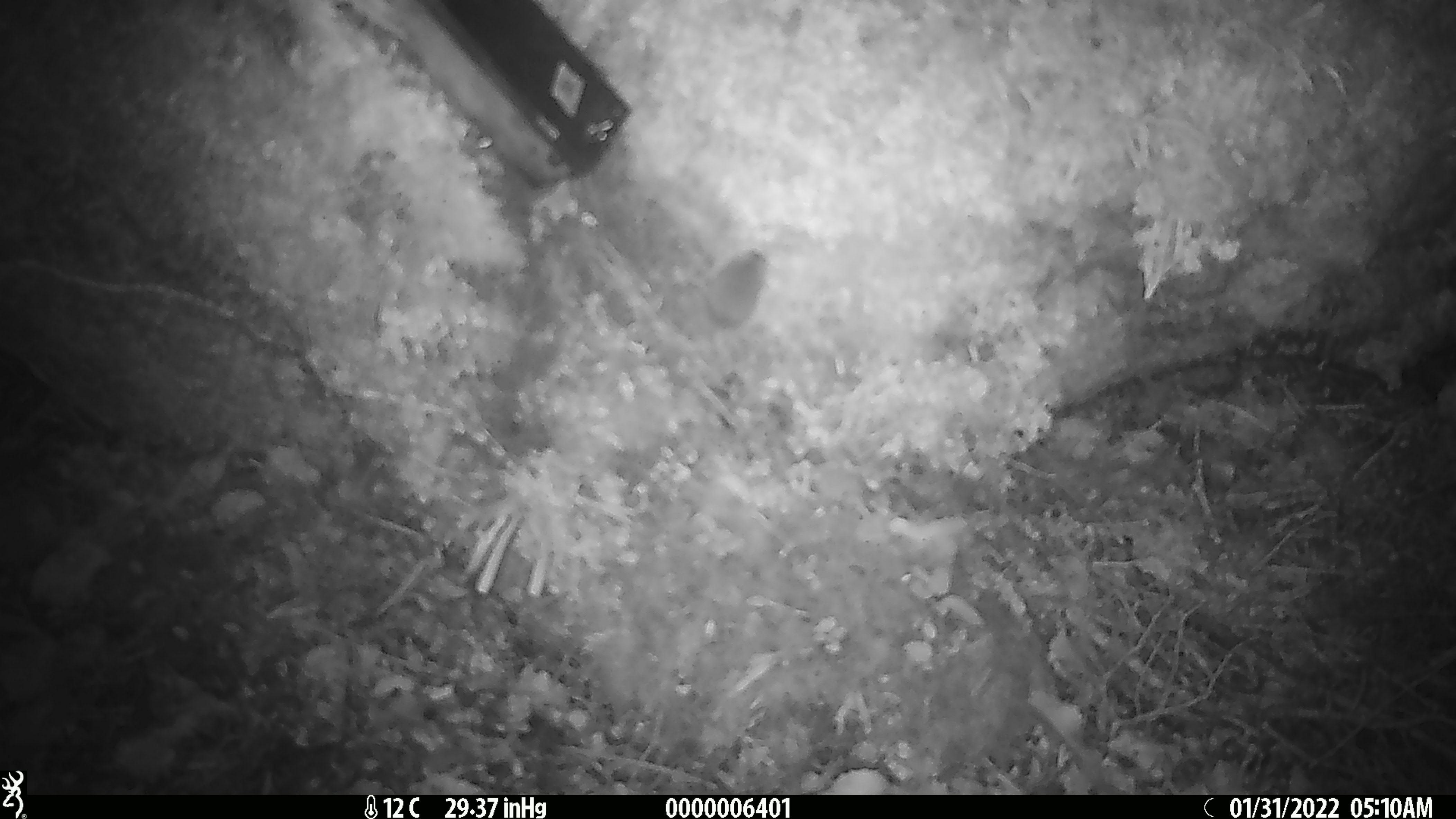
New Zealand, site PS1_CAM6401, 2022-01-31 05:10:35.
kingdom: Animalia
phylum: Chordata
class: Mammalia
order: Rodentia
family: Muridae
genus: Mus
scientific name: Mus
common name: mouse